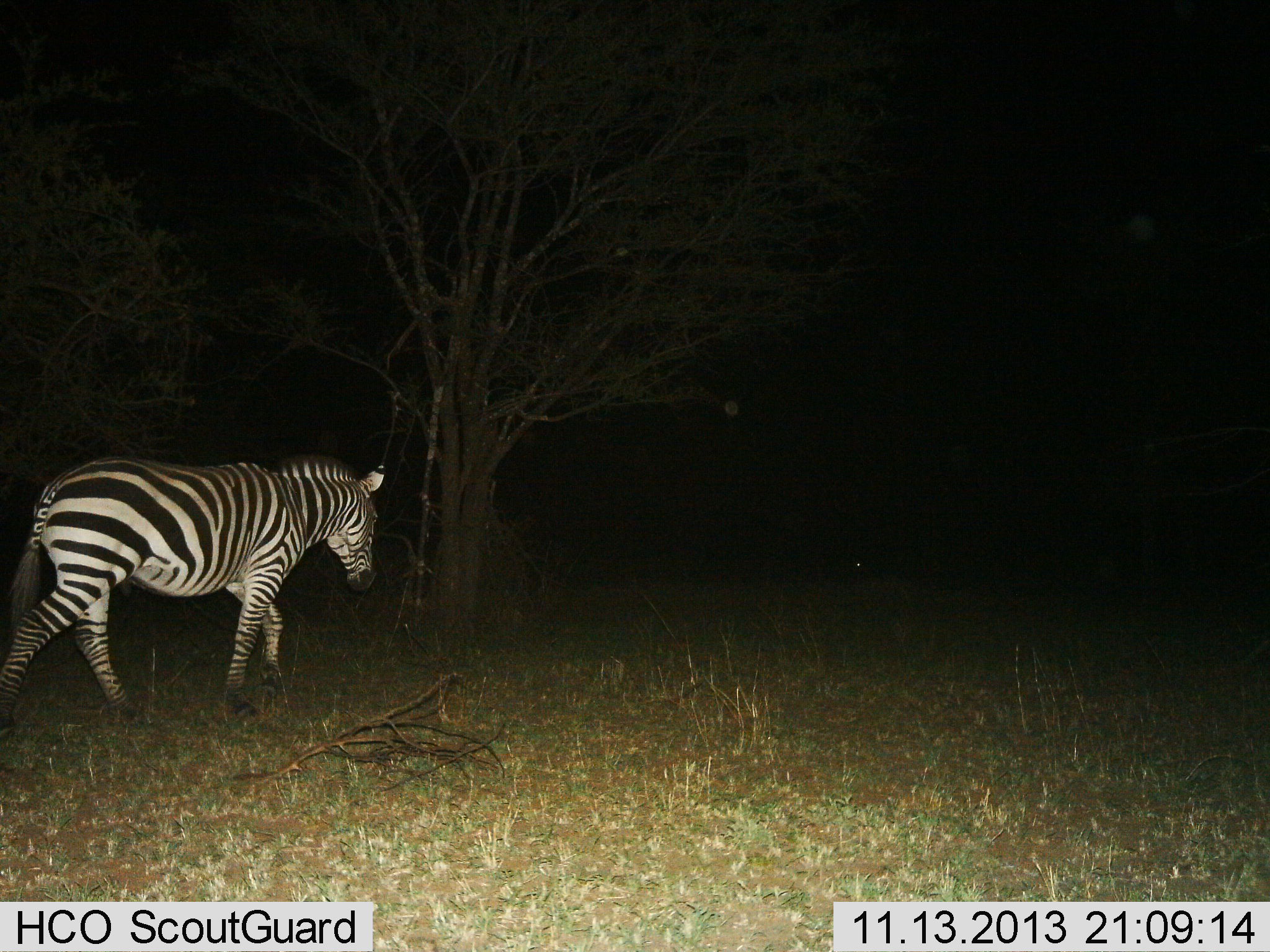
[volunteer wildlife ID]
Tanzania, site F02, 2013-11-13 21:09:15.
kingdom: Animalia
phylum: Chordata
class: Mammalia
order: Perissodactyla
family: Equidae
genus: Equus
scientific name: Equus quagga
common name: plains zebra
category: zebra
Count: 1.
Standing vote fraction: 10%.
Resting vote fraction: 0%.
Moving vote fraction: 100%.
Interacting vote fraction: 0%.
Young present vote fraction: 0%.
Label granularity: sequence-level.